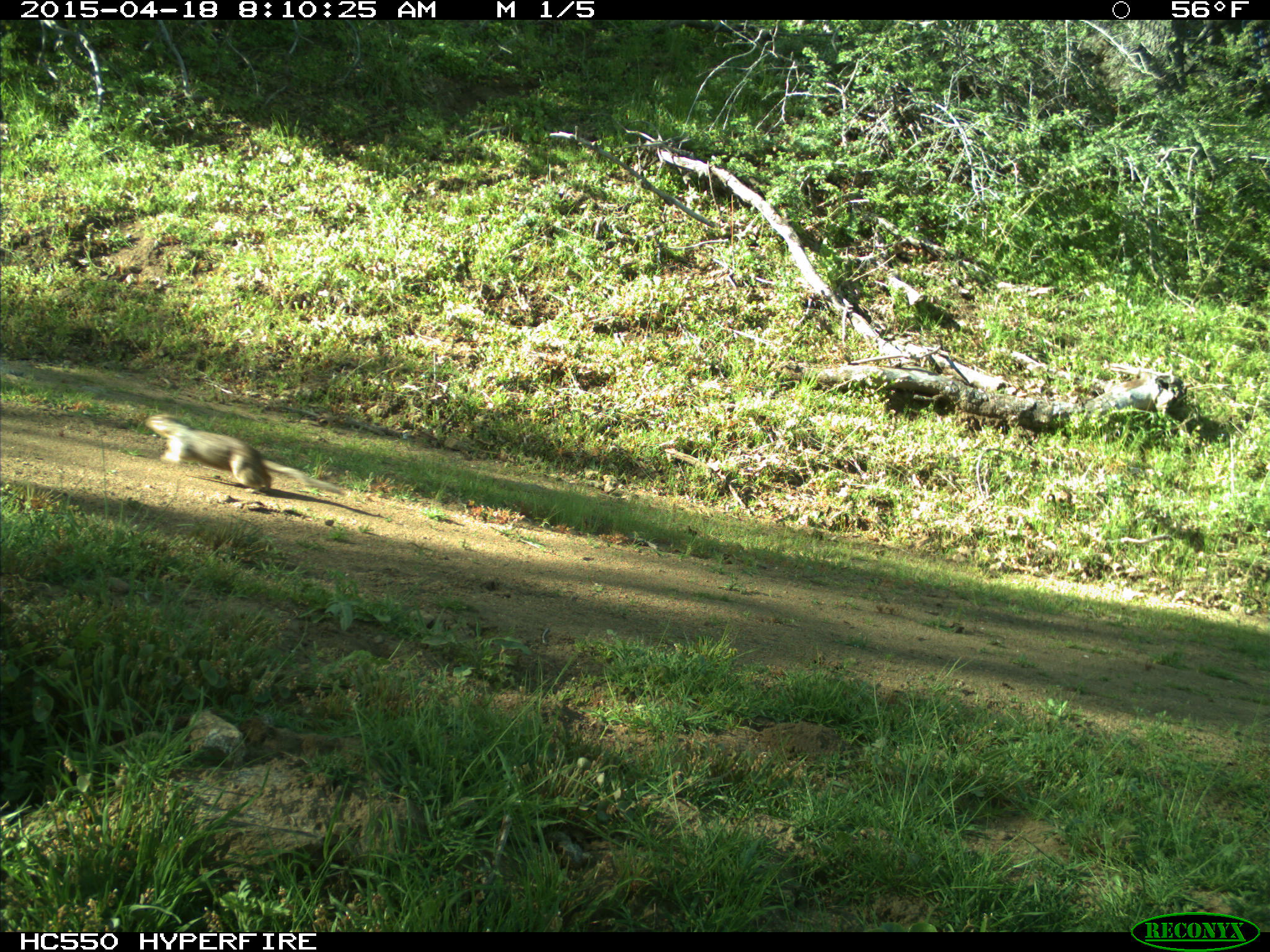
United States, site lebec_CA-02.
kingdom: Animalia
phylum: Chordata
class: Mammalia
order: Rodentia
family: Sciuridae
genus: Otospermophilus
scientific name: Otospermophilus beecheyi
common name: california ground squirrel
Otospermophilus beecheyi (california ground squirrel).